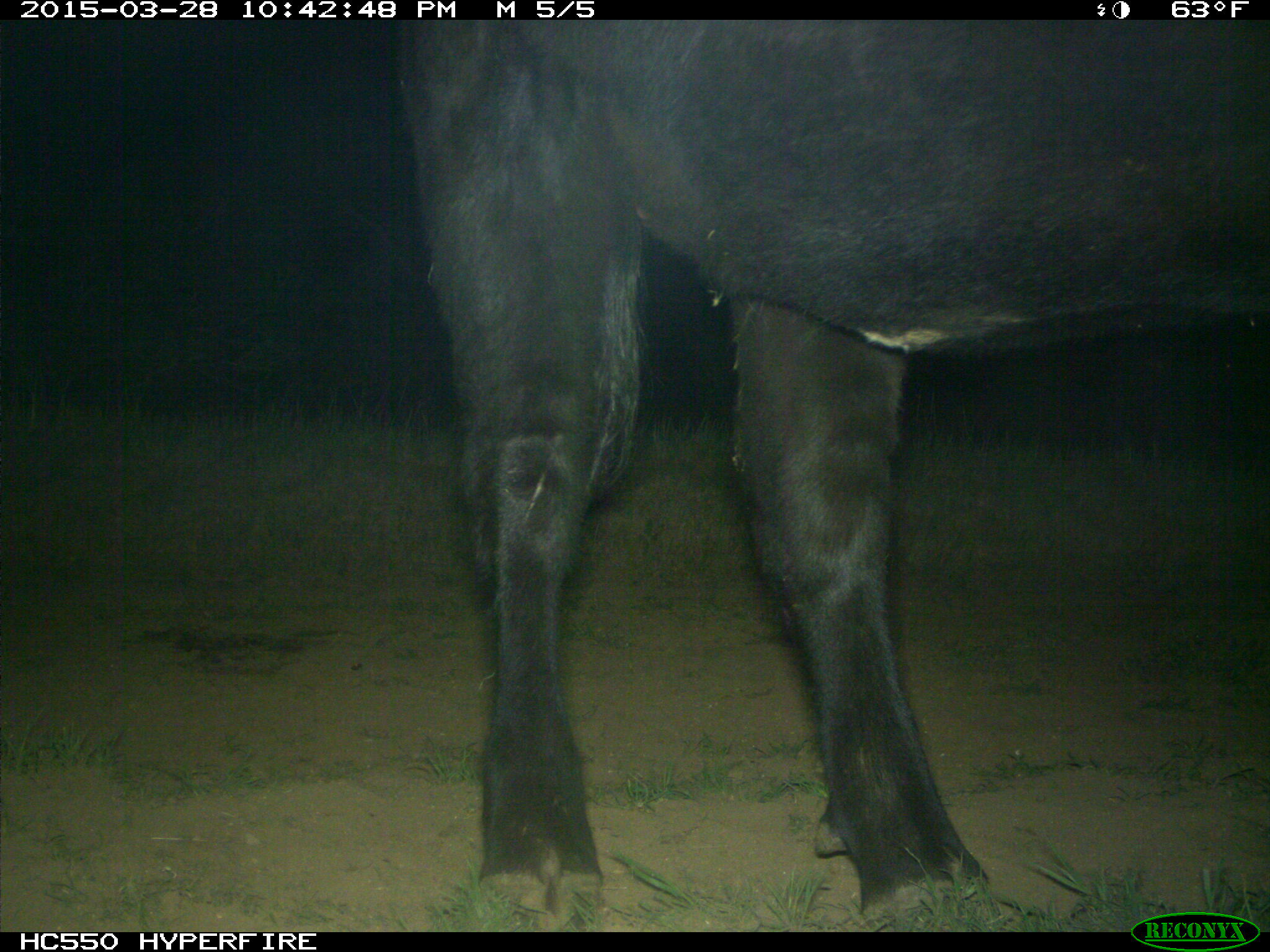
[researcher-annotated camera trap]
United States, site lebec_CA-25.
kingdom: Animalia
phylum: Chordata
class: Mammalia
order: Artiodactyla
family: Bovidae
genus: Bos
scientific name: Bos taurus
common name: domestic cow